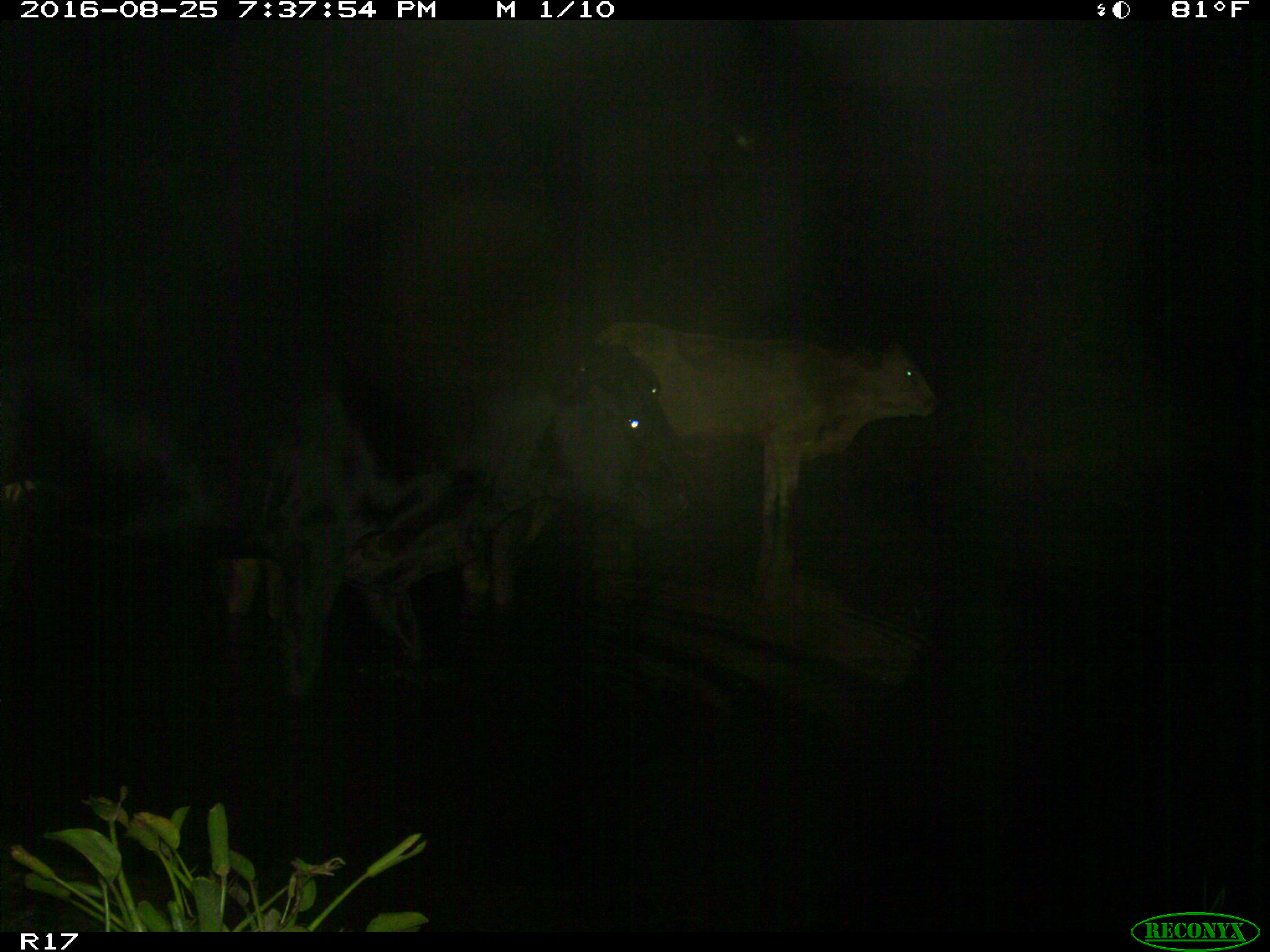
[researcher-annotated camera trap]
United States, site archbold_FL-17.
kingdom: Animalia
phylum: Chordata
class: Mammalia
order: Artiodactyla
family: Bovidae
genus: Bos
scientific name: Bos taurus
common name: domestic cow